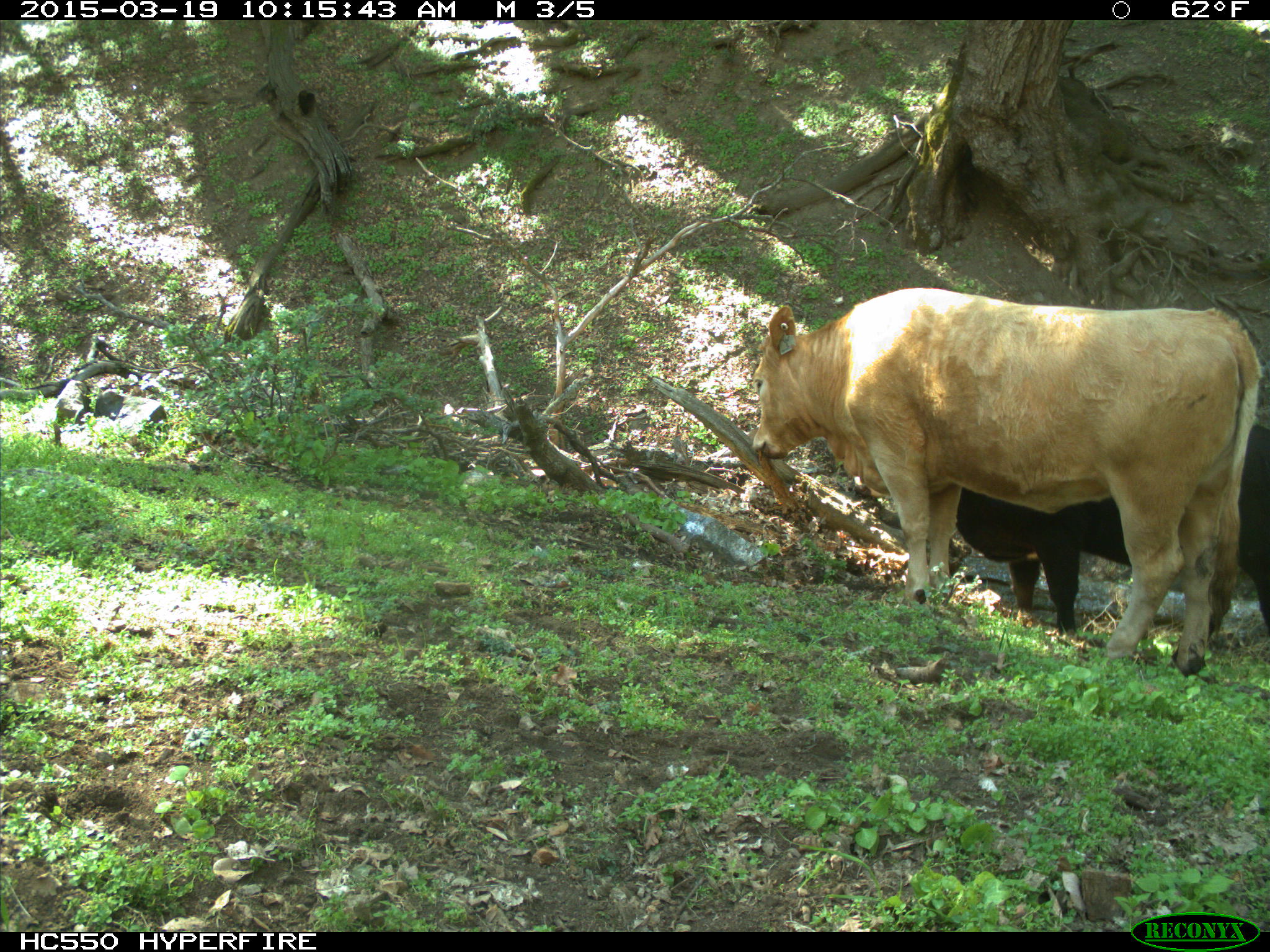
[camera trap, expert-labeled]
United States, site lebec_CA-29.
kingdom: Animalia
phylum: Chordata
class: Mammalia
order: Artiodactyla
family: Bovidae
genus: Bos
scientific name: Bos taurus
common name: domestic cow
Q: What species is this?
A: Bos taurus (domestic cow).